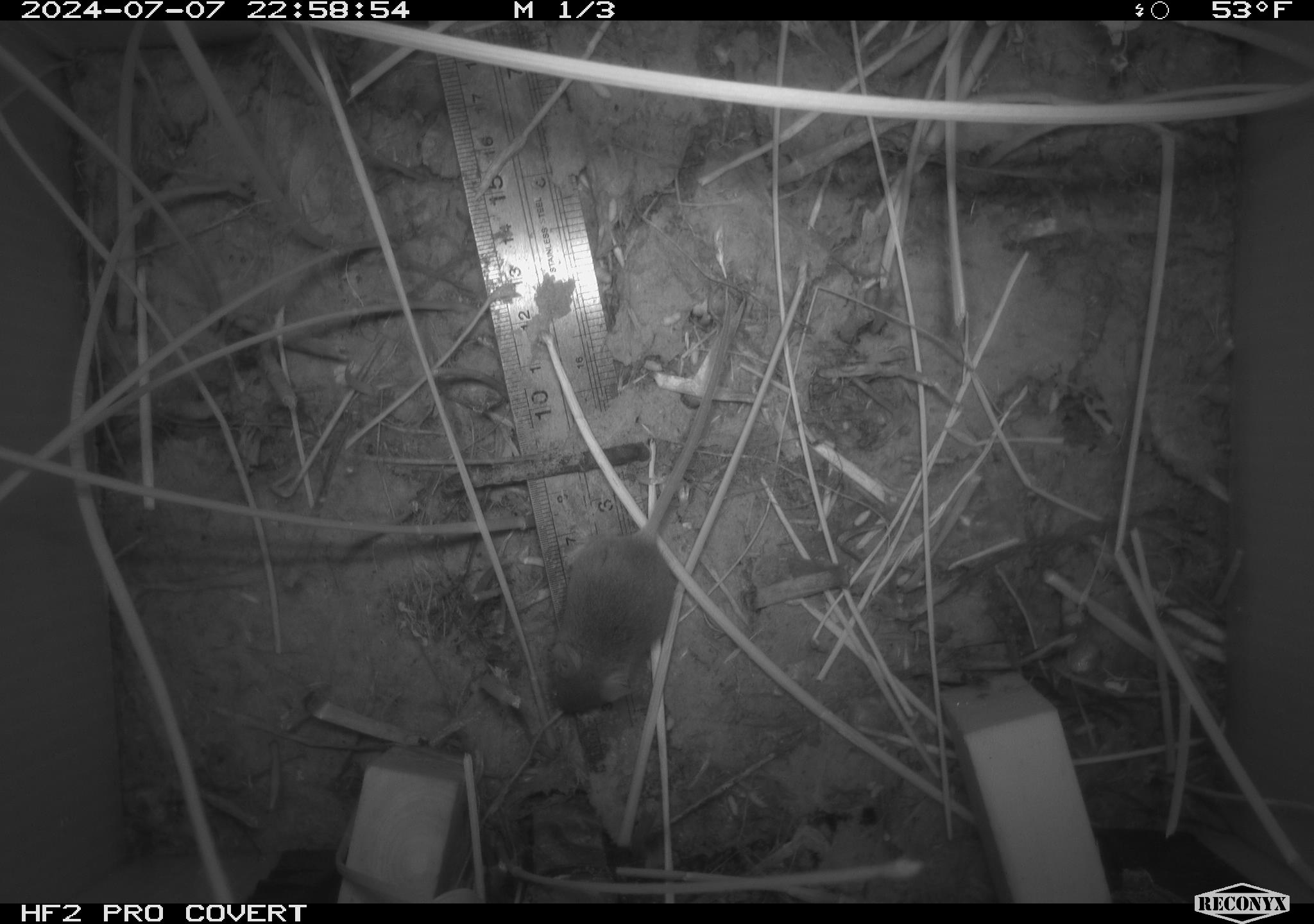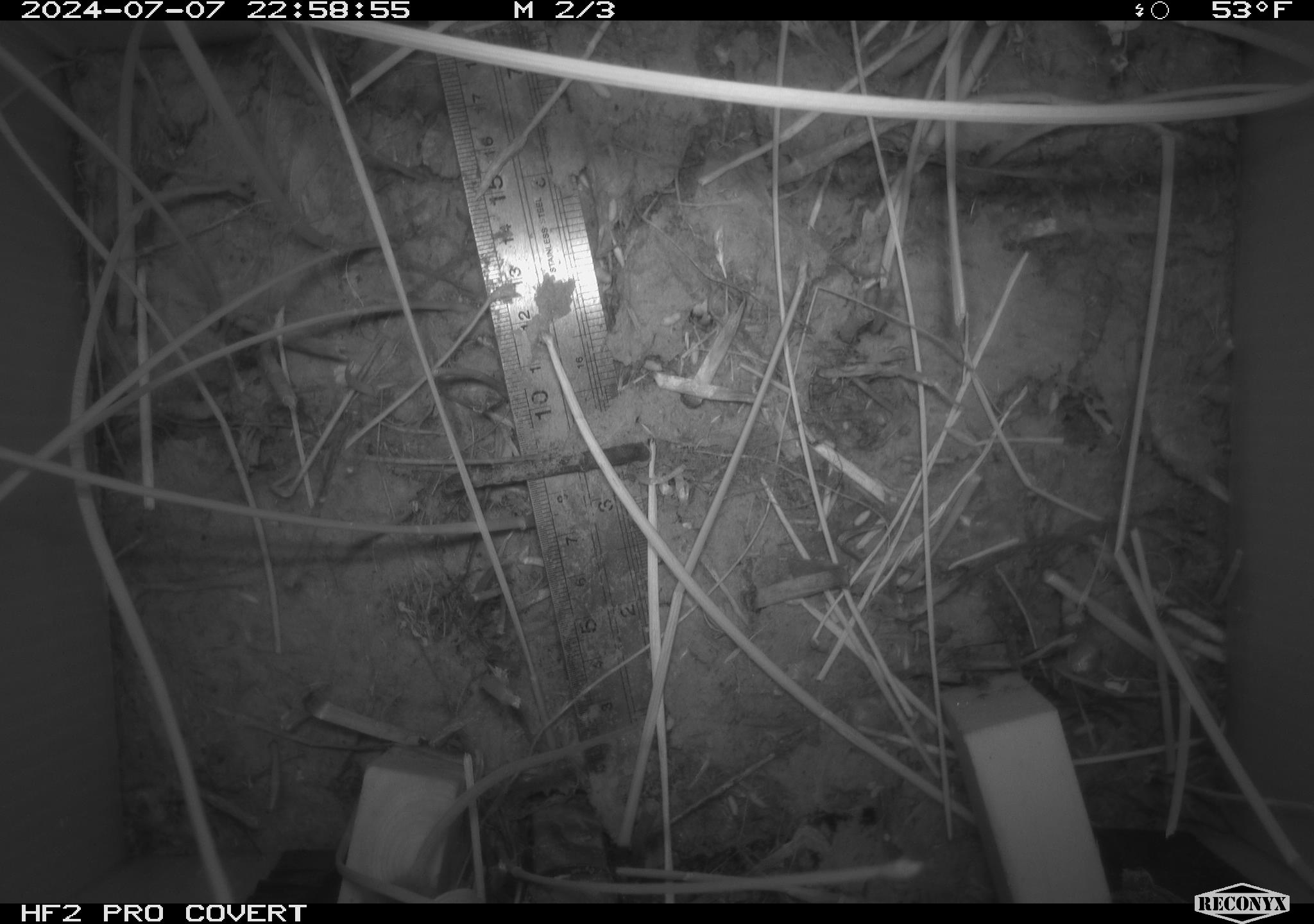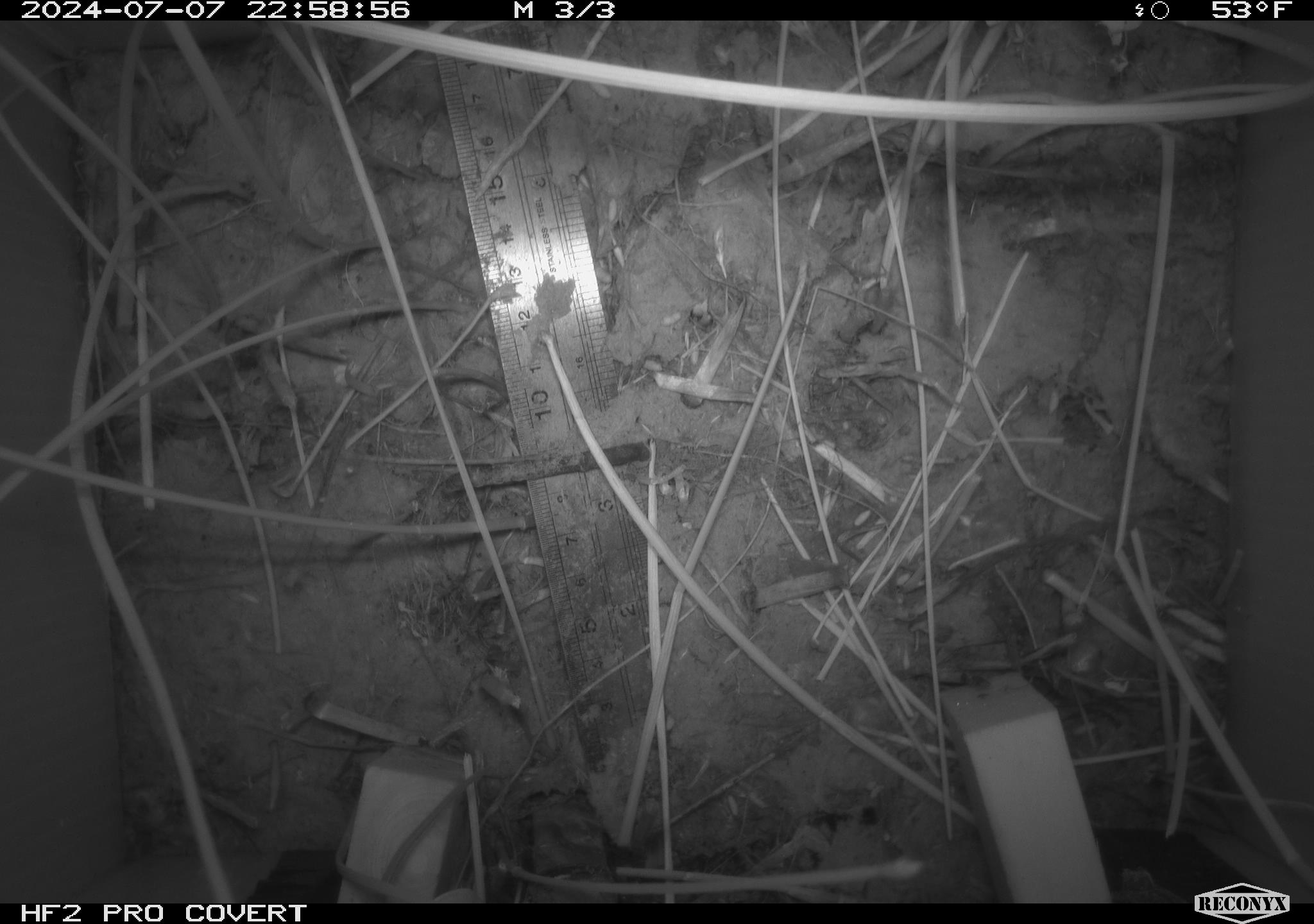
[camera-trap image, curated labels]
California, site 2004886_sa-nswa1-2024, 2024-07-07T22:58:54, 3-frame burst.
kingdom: Animalia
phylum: Chordata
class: Mammalia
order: Rodentia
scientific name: Rodentia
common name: rodent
Rodent (Rodentia).